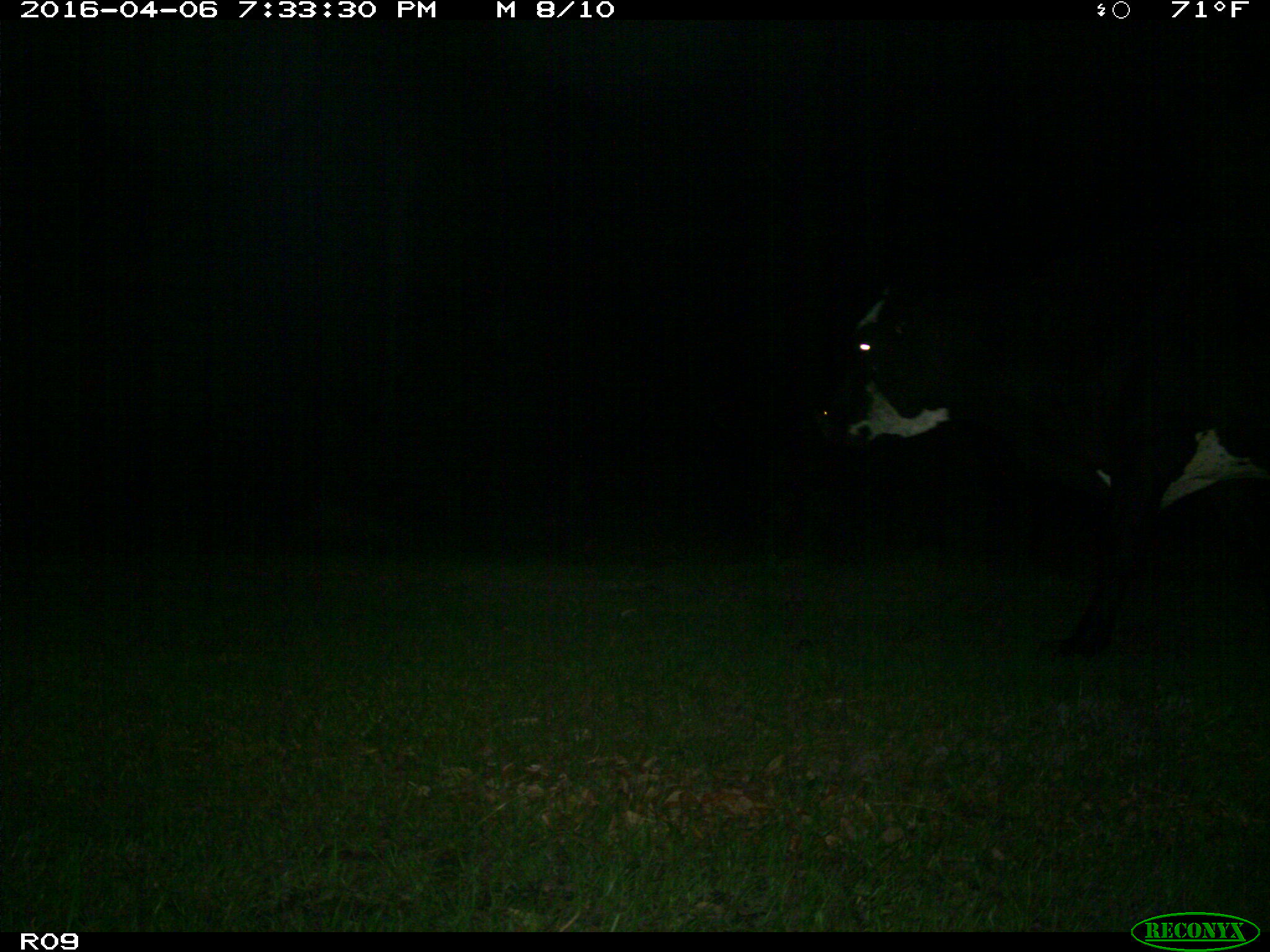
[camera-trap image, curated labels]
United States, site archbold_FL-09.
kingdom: Animalia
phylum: Chordata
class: Mammalia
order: Artiodactyla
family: Bovidae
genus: Bos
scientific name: Bos taurus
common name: domestic cow